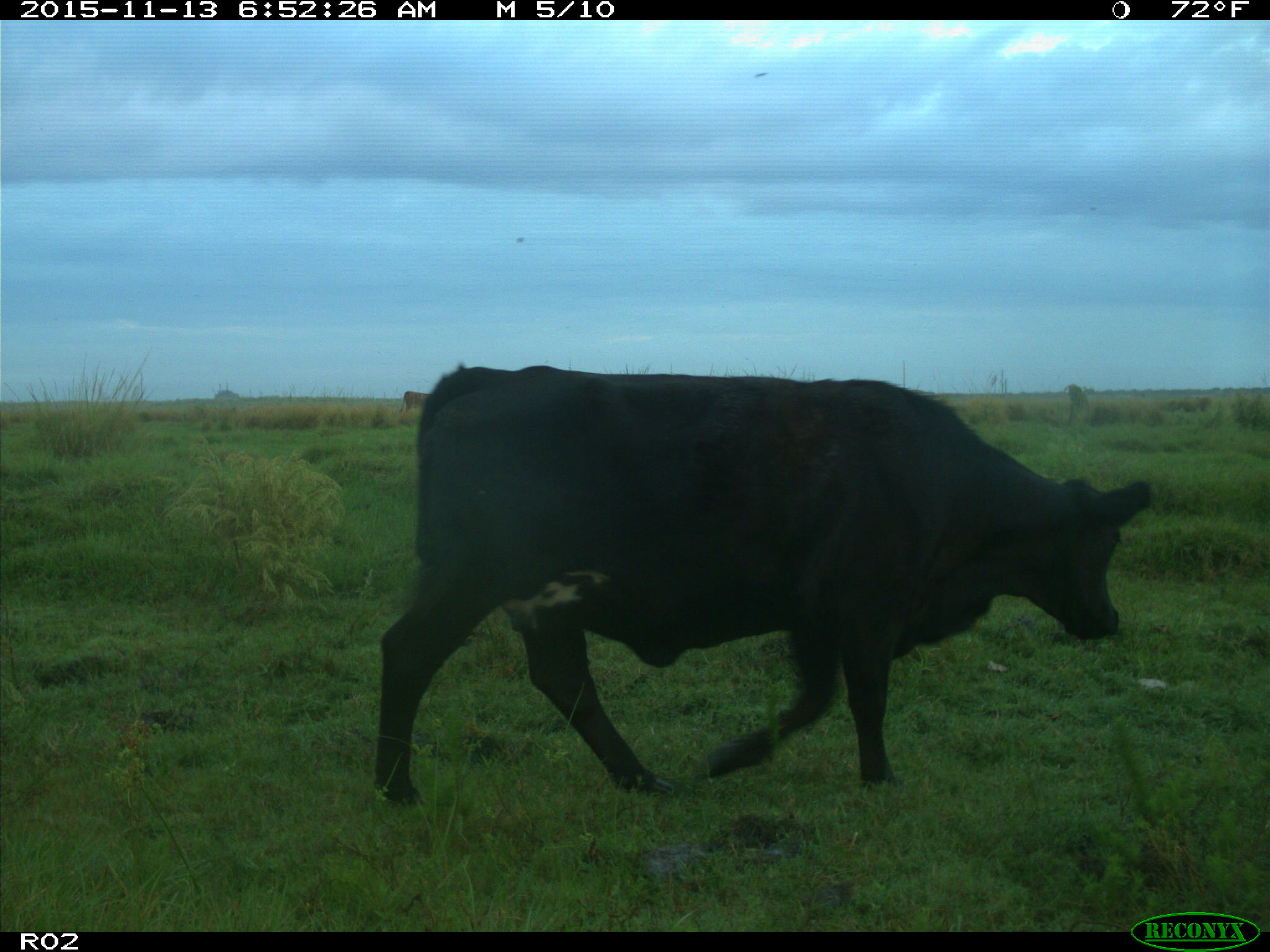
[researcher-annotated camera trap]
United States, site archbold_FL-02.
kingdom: Animalia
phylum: Chordata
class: Mammalia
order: Artiodactyla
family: Bovidae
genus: Bos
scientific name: Bos taurus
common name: domestic cow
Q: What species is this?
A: Bos taurus (domestic cow).